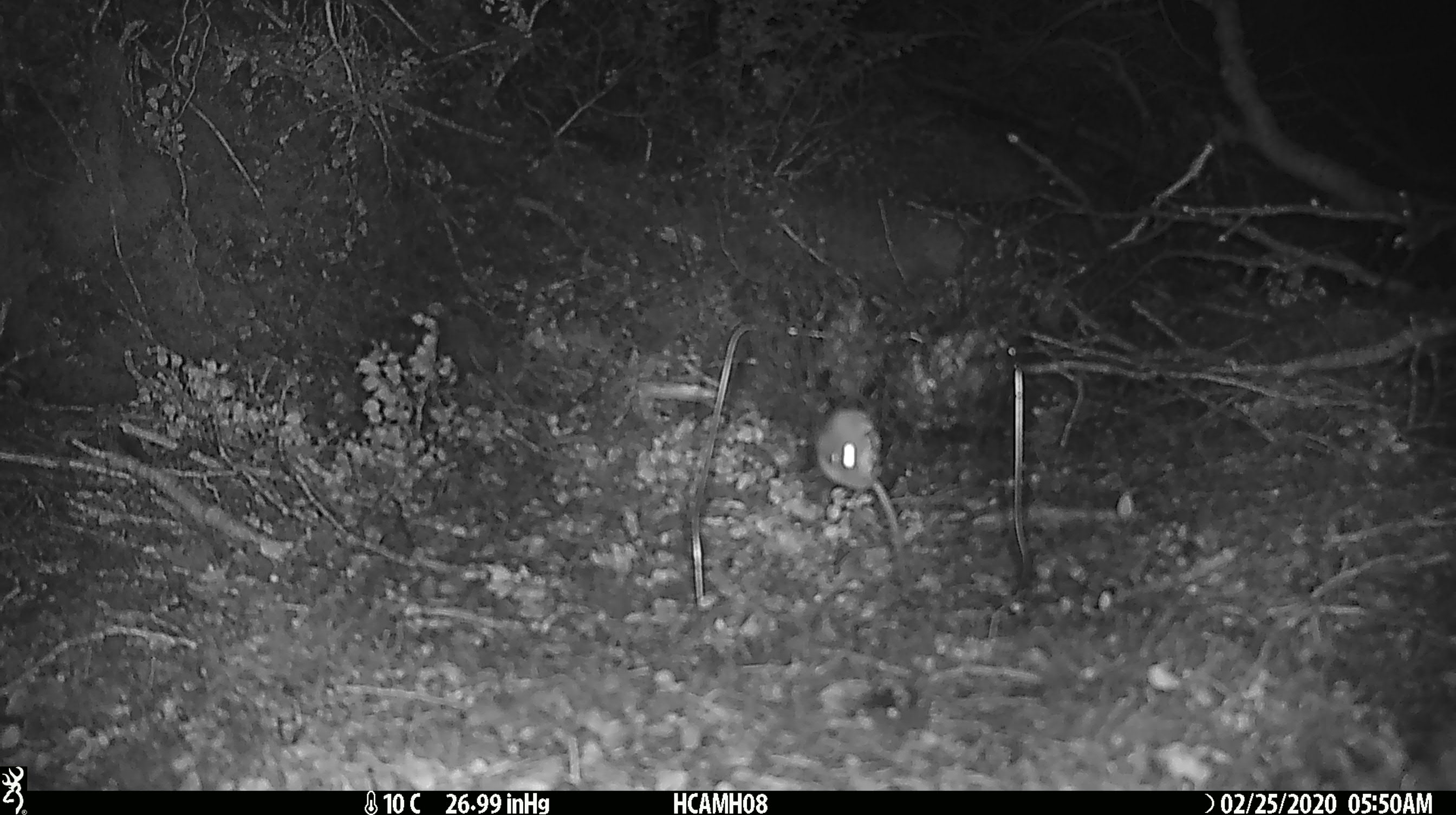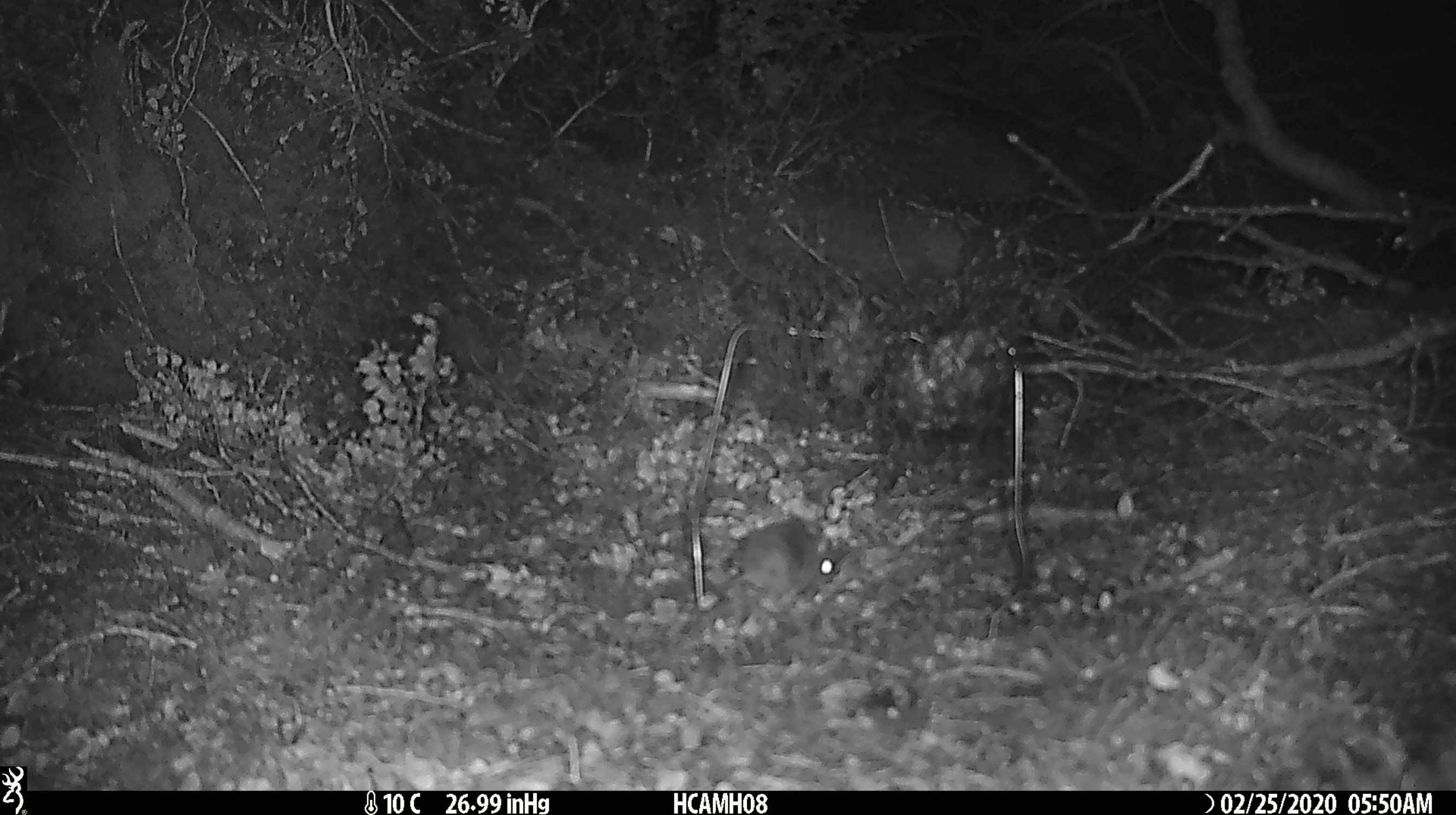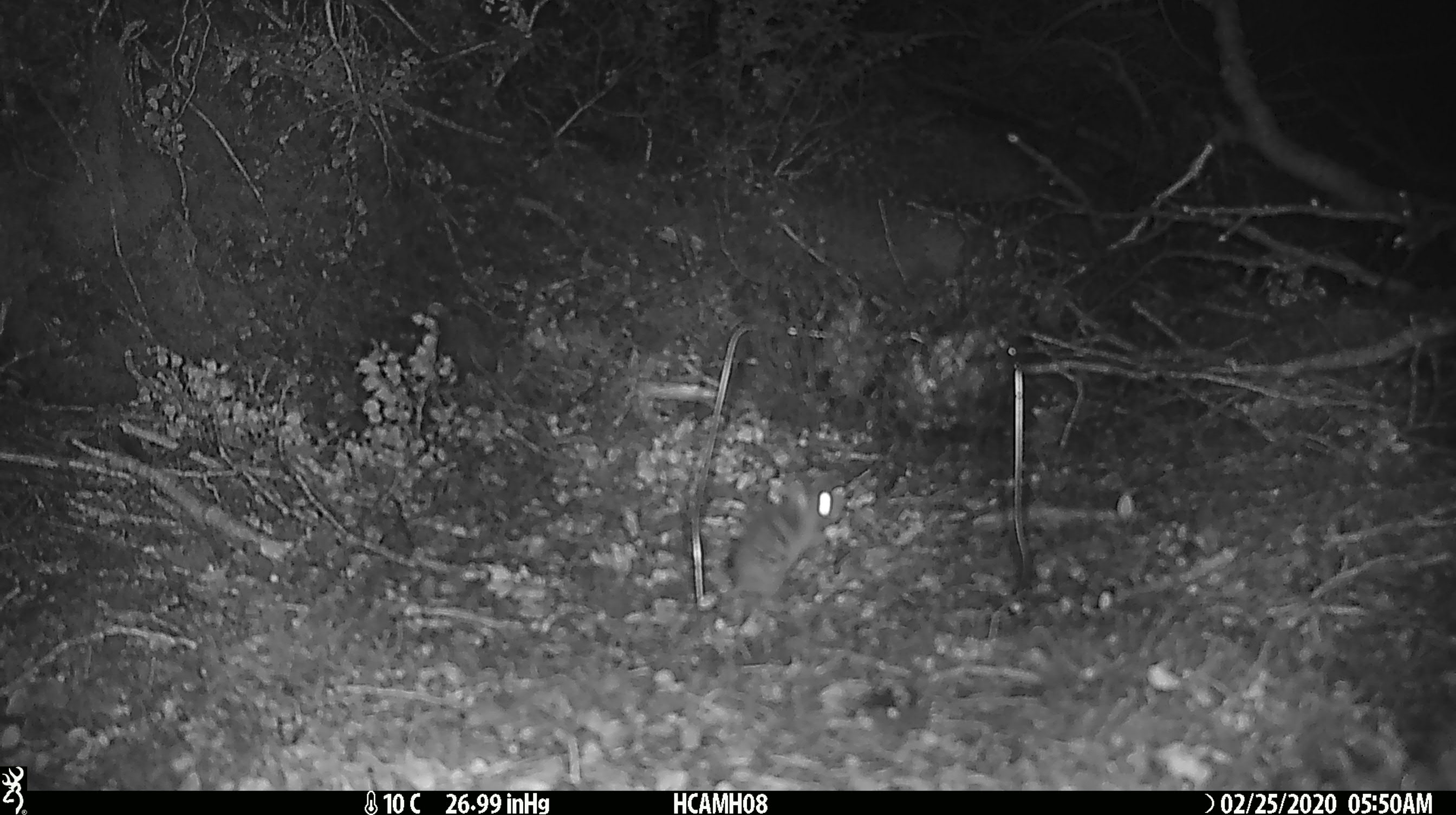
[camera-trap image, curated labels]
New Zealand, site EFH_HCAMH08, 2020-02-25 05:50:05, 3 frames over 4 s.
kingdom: Animalia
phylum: Chordata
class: Mammalia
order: Rodentia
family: Muridae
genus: Mus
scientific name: Mus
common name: mouse